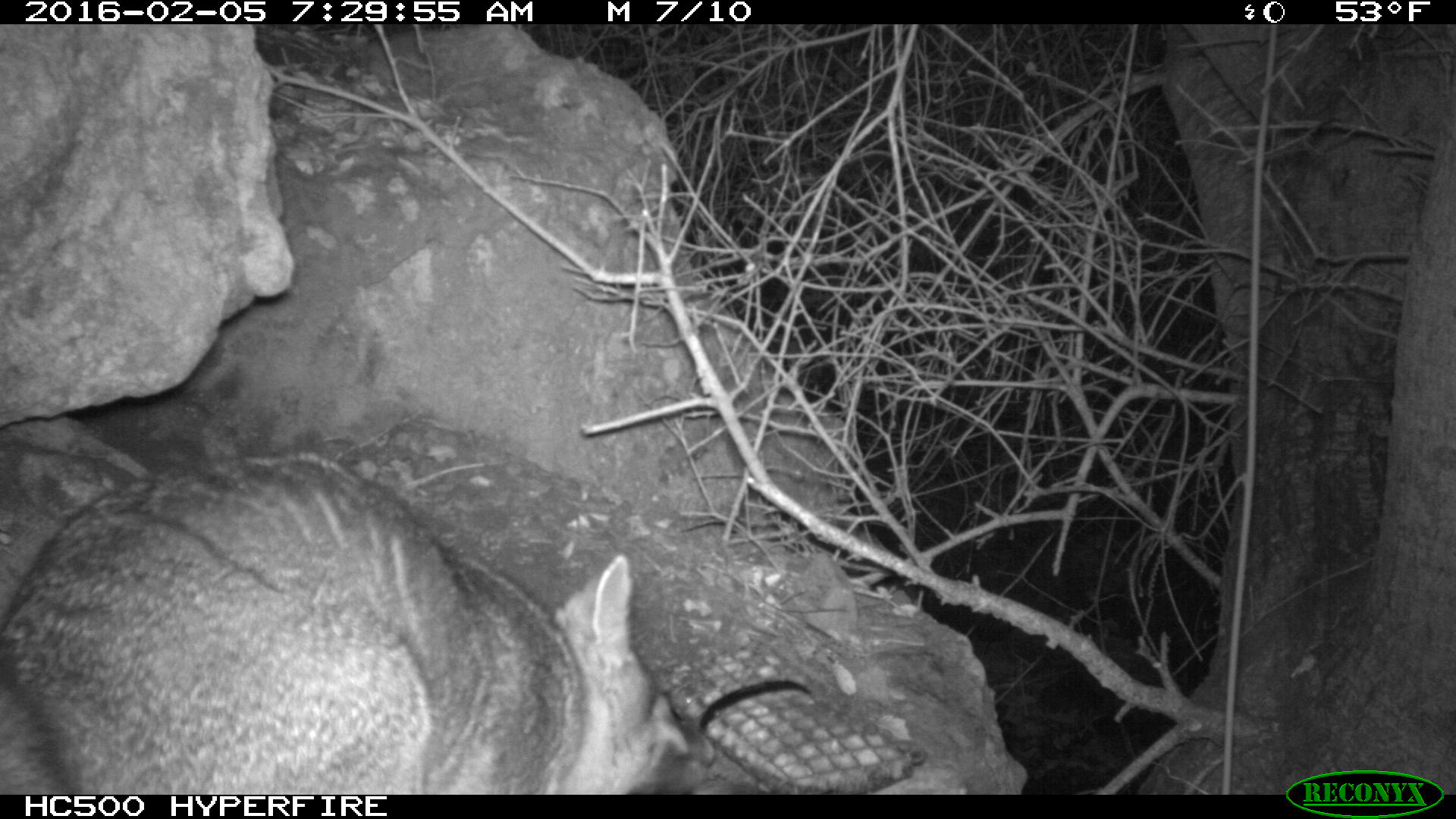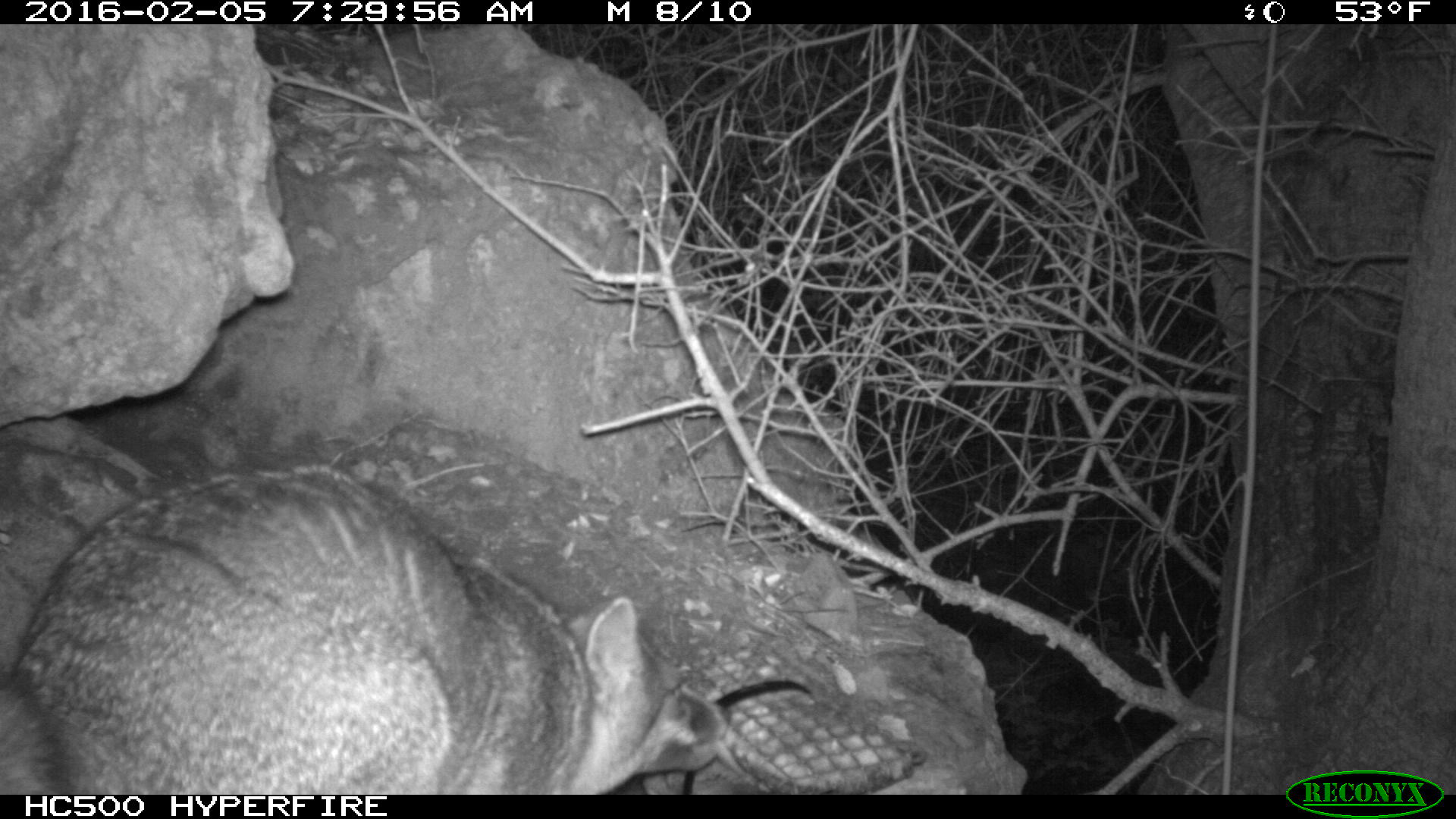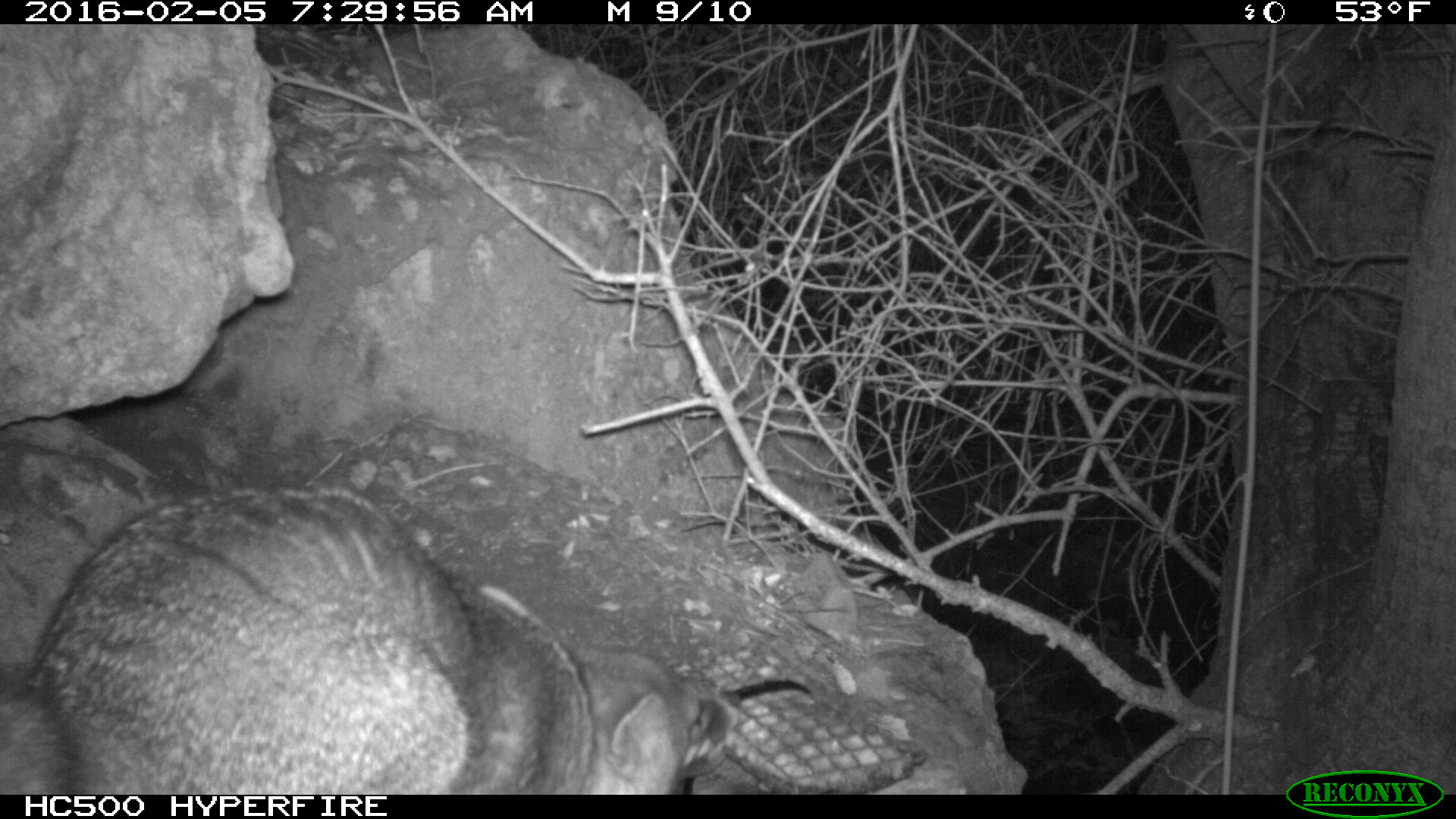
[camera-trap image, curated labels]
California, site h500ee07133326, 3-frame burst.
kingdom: Animalia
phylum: Chordata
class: Mammalia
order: Carnivora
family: Canidae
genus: Urocyon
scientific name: Urocyon littoralis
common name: island fox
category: fox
Fox (island fox) (Urocyon littoralis).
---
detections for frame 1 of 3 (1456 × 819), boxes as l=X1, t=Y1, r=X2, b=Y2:
fox: l=0, t=446, r=717, b=794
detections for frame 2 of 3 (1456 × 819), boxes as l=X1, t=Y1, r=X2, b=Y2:
fox: l=0, t=460, r=727, b=794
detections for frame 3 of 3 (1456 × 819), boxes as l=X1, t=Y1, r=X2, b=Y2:
fox: l=0, t=482, r=737, b=793